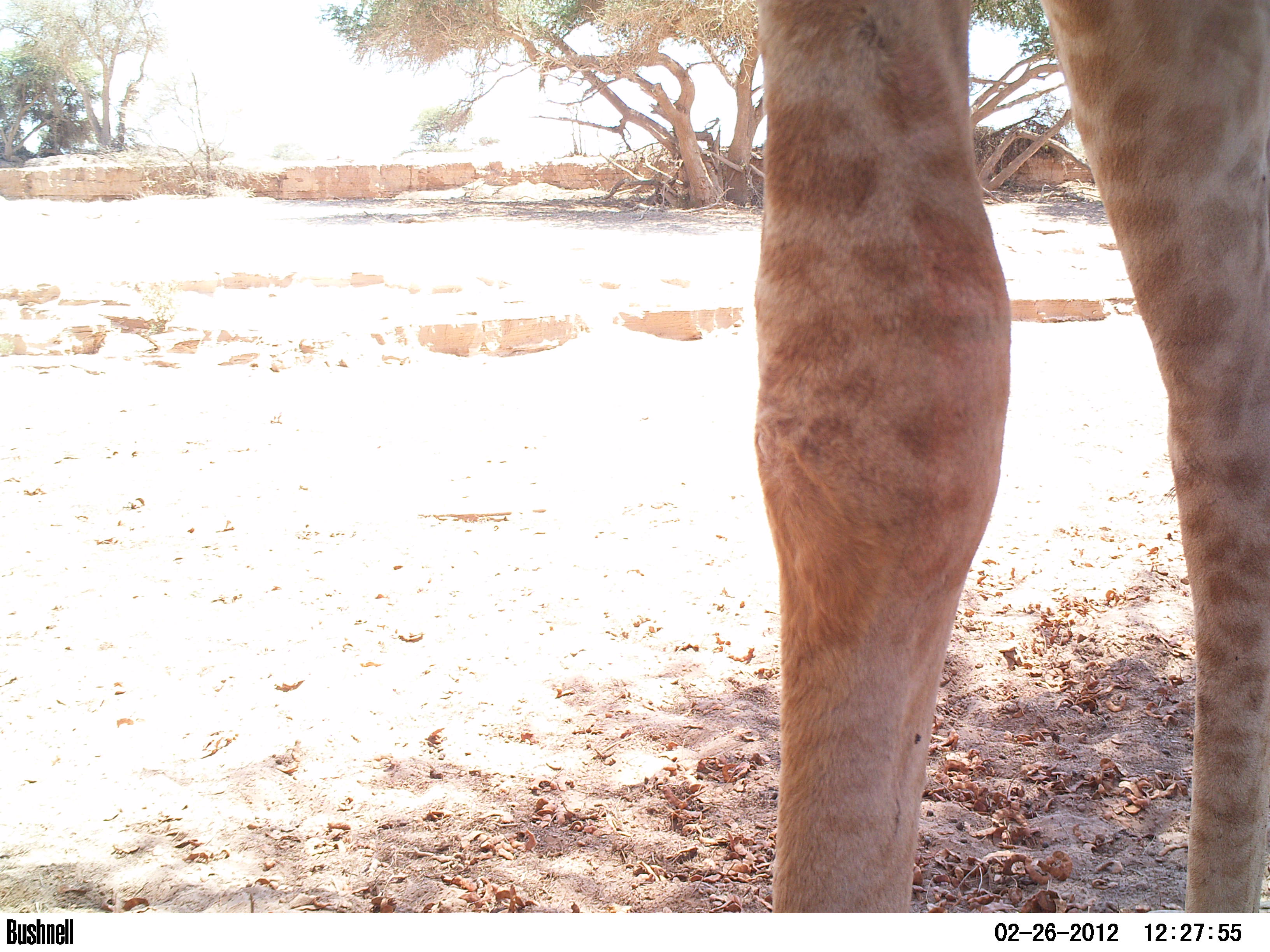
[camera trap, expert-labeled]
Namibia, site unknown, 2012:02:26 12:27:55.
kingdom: Animalia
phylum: Chordata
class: Mammalia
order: Artiodactyla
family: Giraffidae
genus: Giraffa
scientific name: Giraffa camelopardalis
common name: giraffe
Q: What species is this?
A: Giraffa camelopardalis (giraffe).